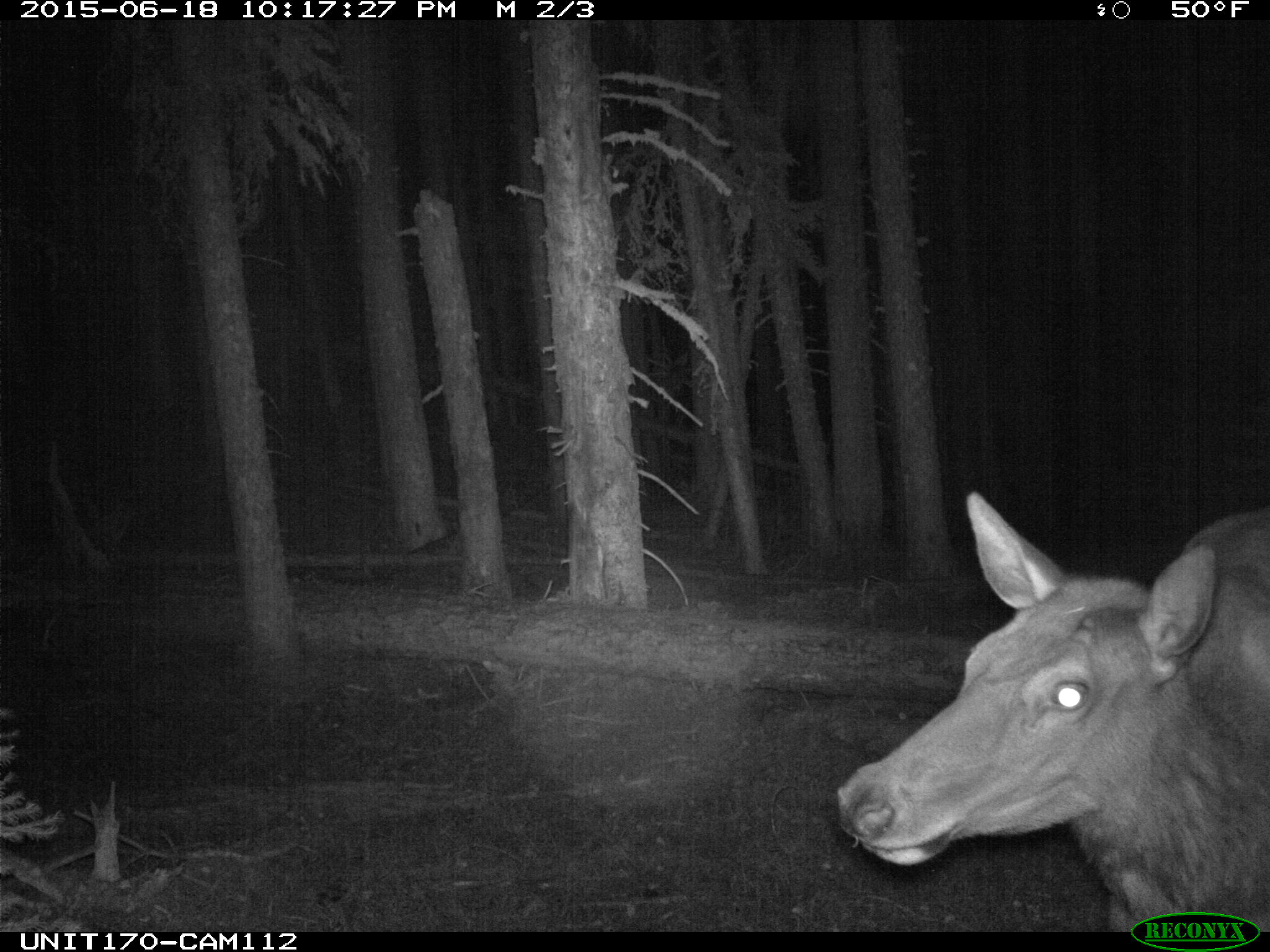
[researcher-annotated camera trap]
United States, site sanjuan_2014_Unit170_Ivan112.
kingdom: Animalia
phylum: Chordata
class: Mammalia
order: Artiodactyla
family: Cervidae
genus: Cervus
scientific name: Cervus elaphus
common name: red deer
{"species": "Cervus elaphus (red deer)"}